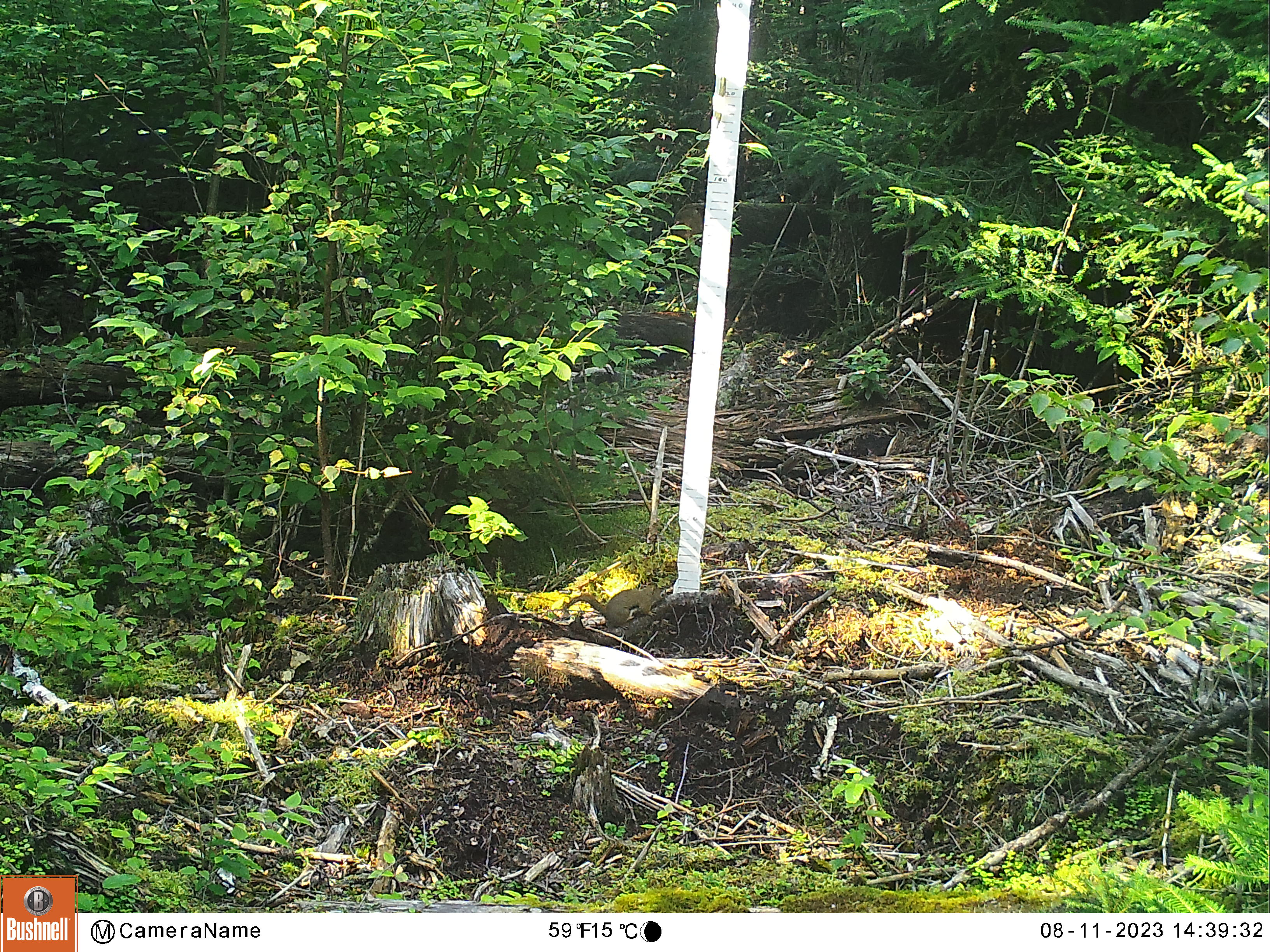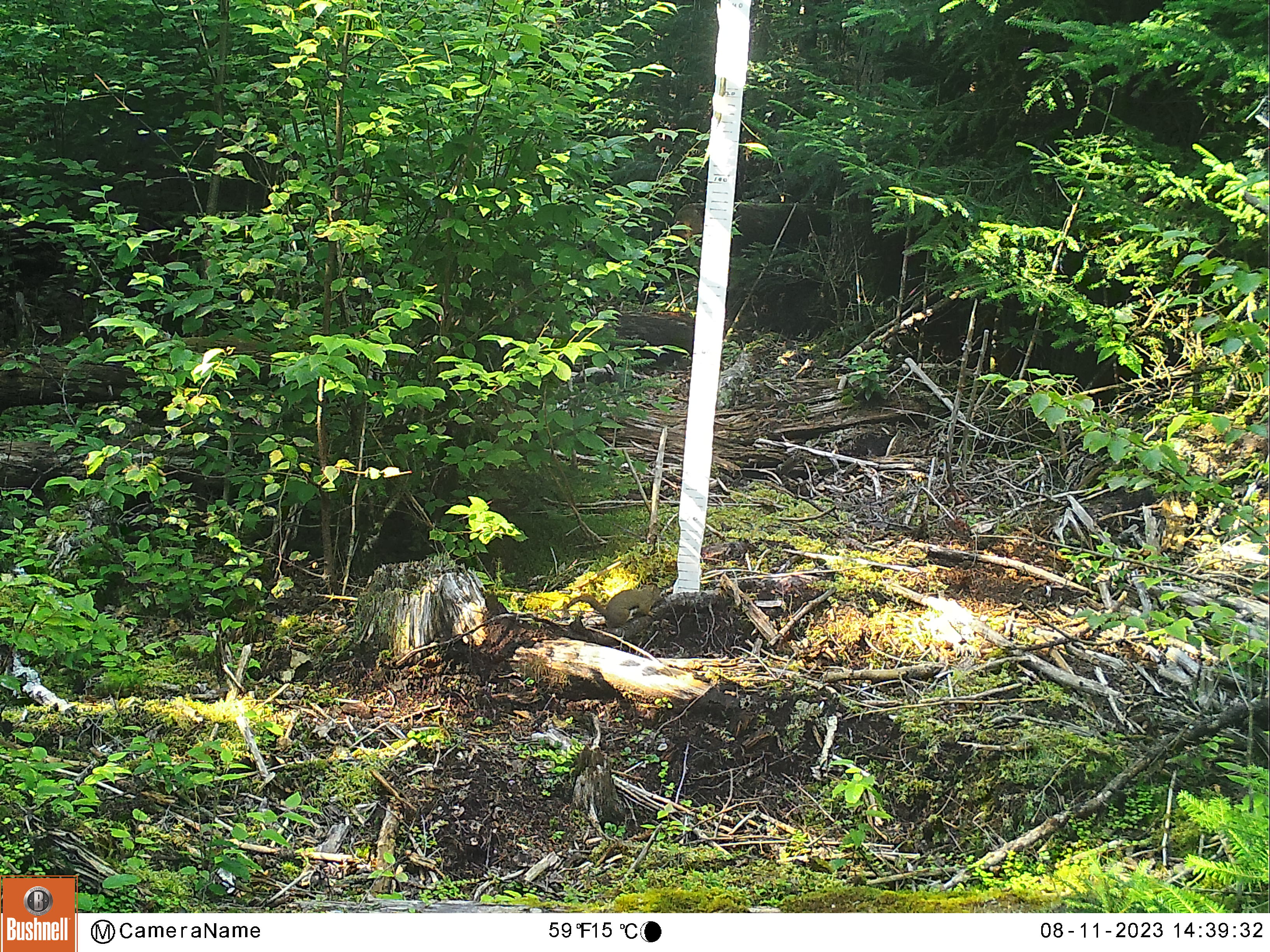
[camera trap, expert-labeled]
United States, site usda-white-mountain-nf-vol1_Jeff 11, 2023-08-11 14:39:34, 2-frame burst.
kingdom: Animalia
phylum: Chordata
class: Mammalia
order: Rodentia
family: Sciuridae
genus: Tamiasciurus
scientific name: Tamiasciurus hudsonicus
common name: red squirrel